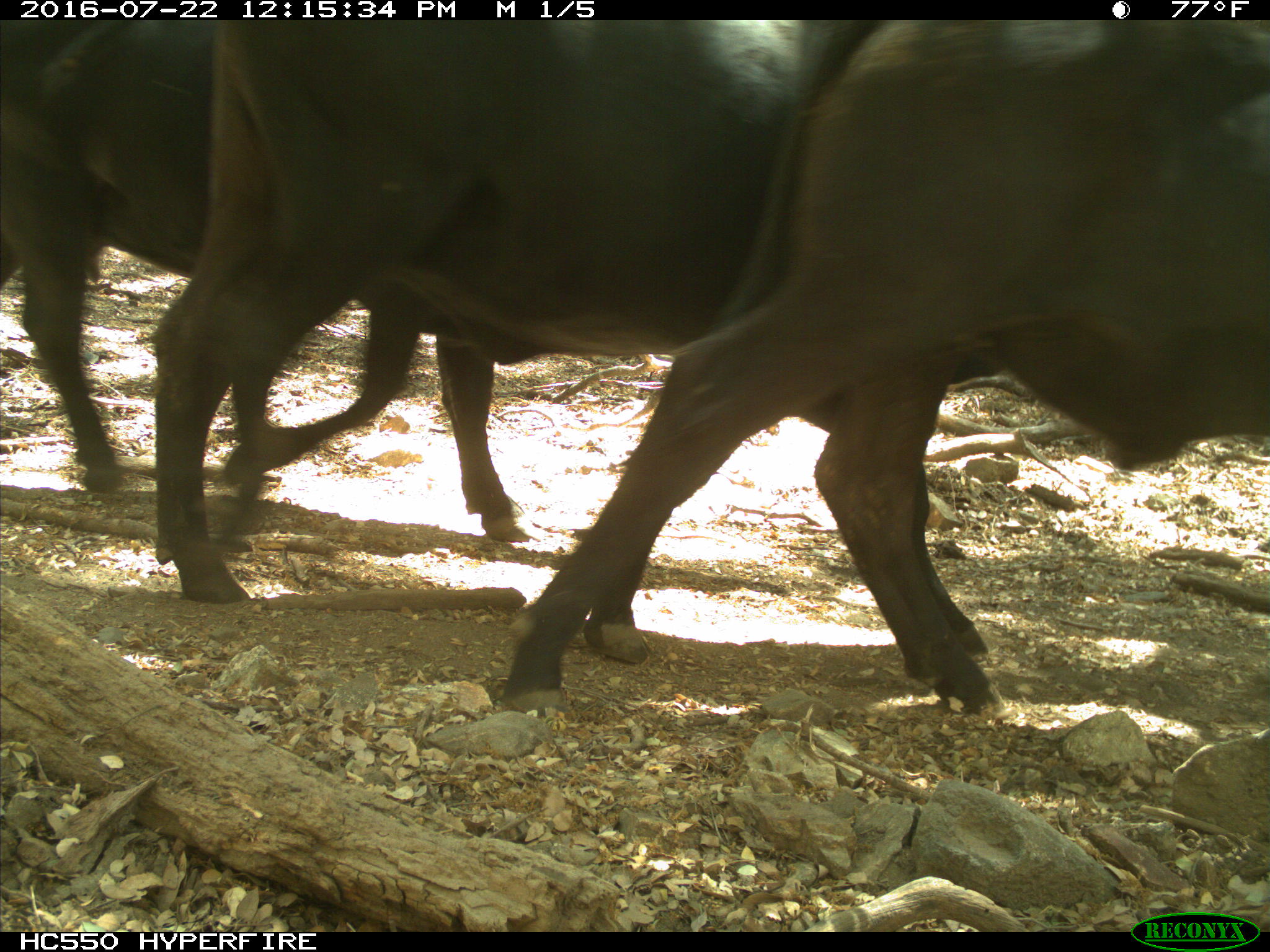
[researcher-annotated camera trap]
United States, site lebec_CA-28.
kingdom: Animalia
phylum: Chordata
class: Mammalia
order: Artiodactyla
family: Bovidae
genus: Bos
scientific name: Bos taurus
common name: domestic cow